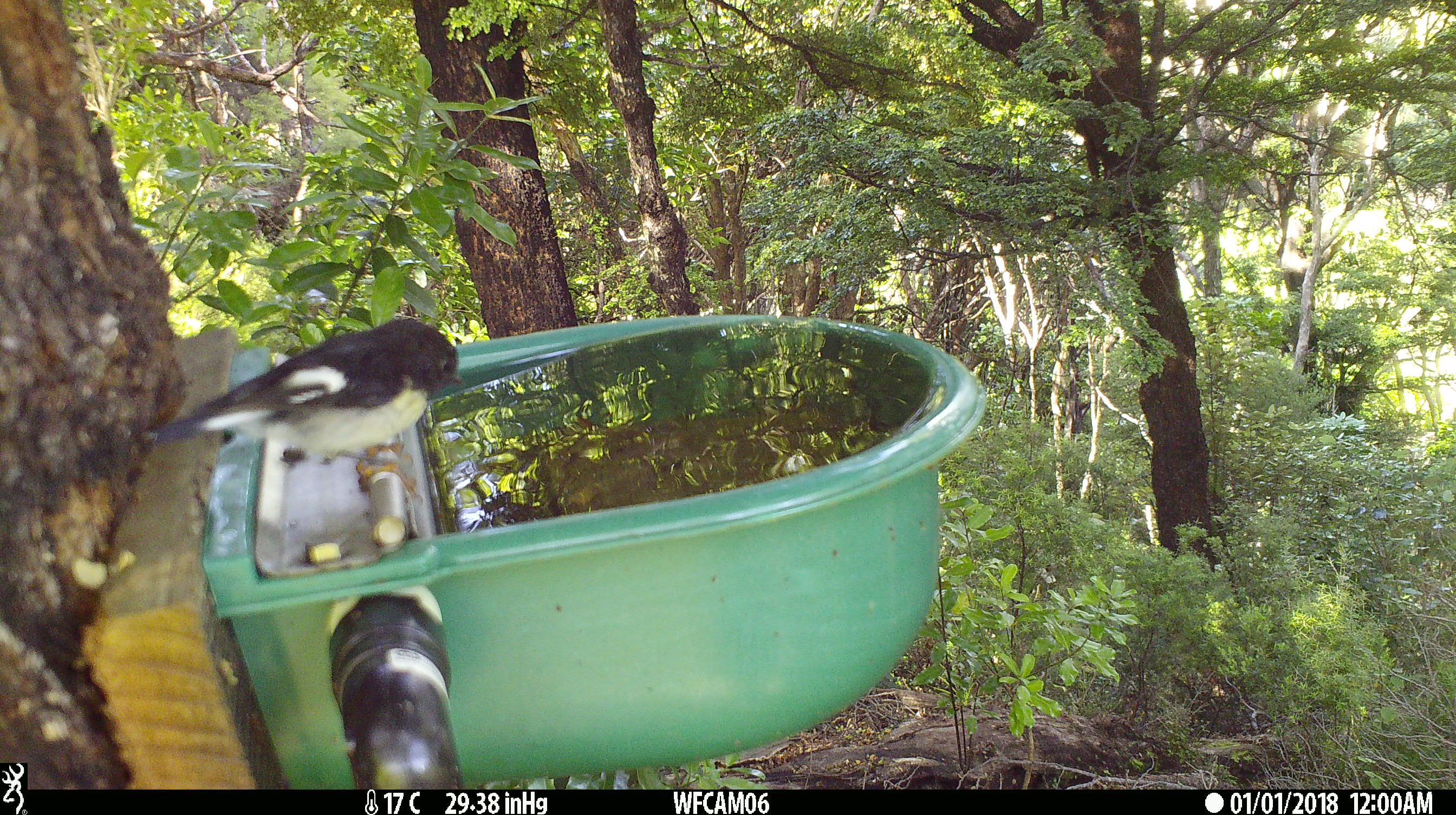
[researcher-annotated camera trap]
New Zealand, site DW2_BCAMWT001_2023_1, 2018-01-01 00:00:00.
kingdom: Animalia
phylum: Chordata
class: Aves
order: Passeriformes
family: Petroicidae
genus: Petroica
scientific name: Petroica macrocephala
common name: tomtit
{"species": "tomtit (Petroica macrocephala)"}